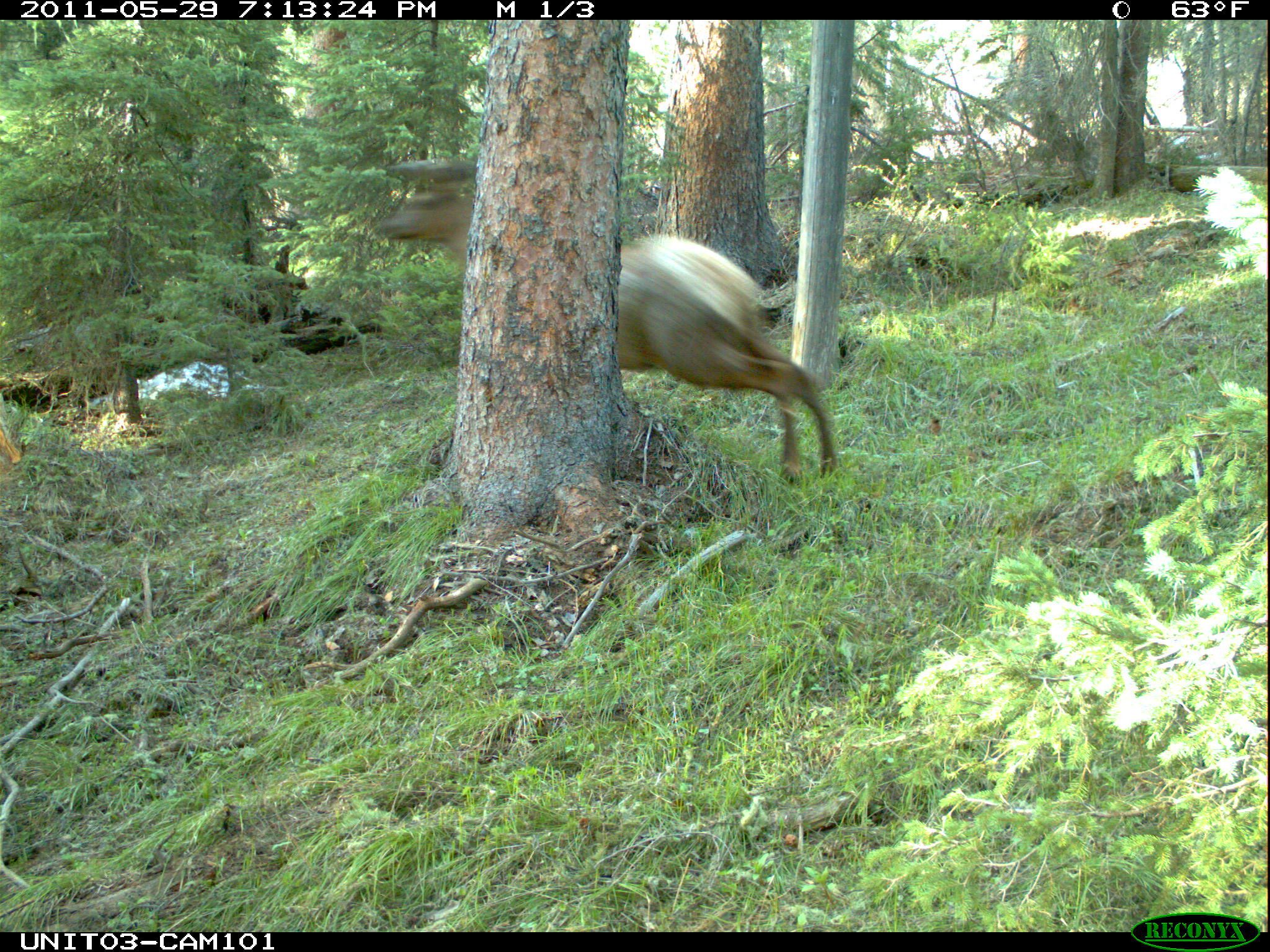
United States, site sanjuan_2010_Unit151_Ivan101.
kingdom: Animalia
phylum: Chordata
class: Mammalia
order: Artiodactyla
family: Cervidae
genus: Cervus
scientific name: Cervus elaphus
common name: red deer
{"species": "Cervus elaphus (red deer)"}